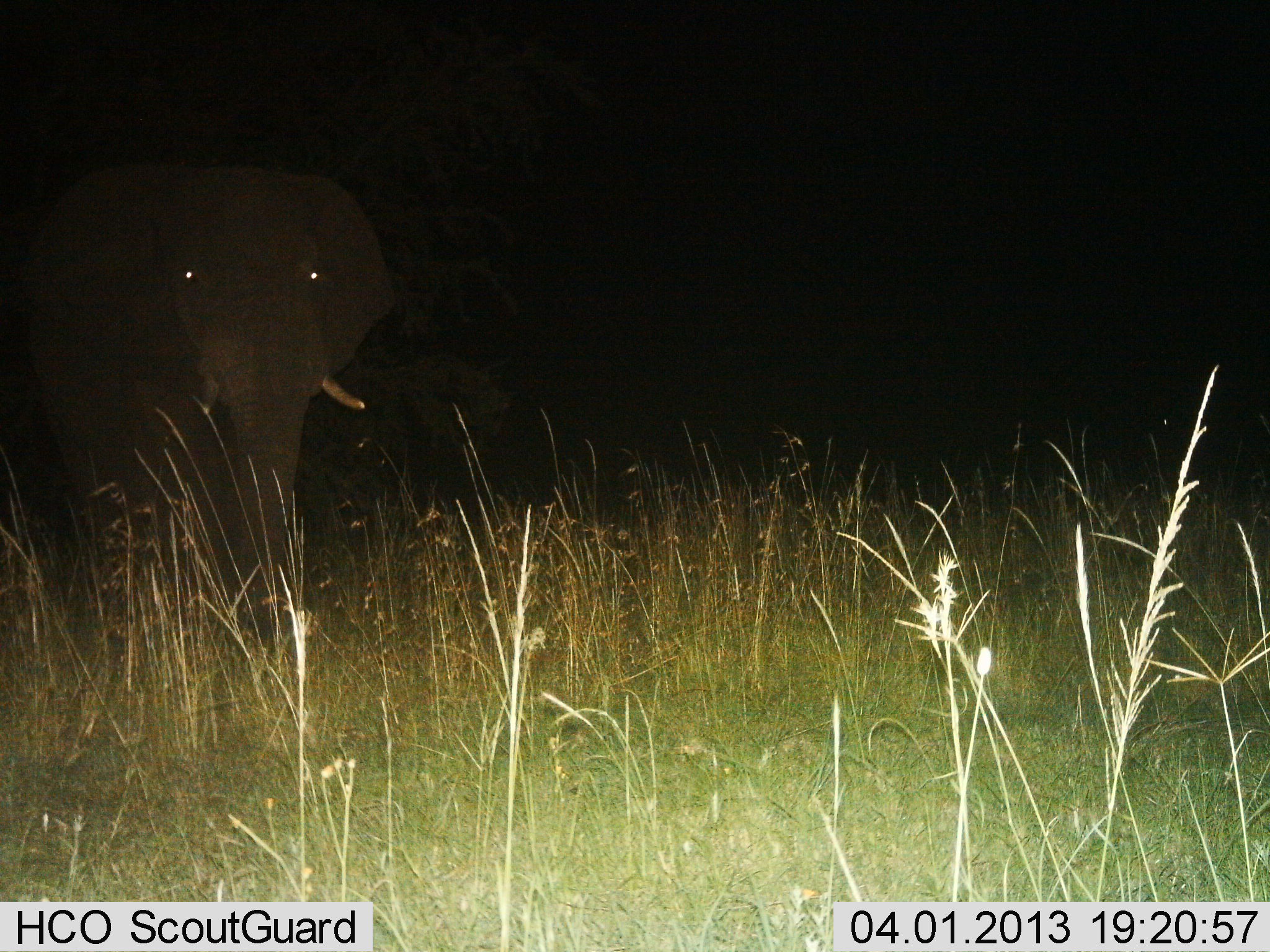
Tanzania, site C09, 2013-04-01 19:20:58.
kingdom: Animalia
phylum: Chordata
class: Mammalia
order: Proboscidea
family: Elephantidae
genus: Loxodonta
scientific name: Loxodonta africana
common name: african bush elephant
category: elephant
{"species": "elephant (african bush elephant) (Loxodonta africana)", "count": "1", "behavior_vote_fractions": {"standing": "71%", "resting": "0%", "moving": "31%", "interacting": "0%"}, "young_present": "0%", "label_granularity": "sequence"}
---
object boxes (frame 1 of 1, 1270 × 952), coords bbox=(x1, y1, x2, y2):
animal: bbox=(16, 161, 400, 729)